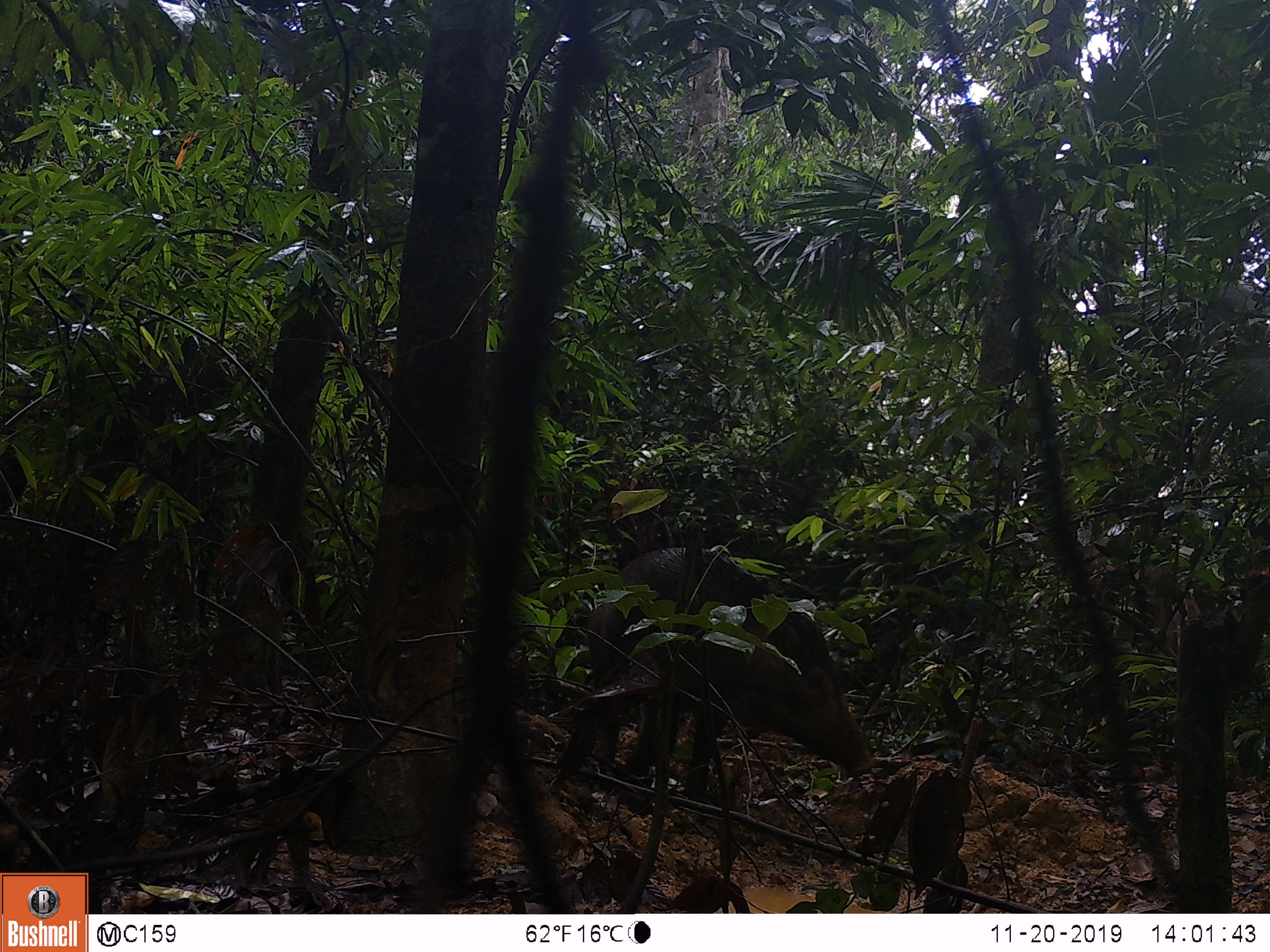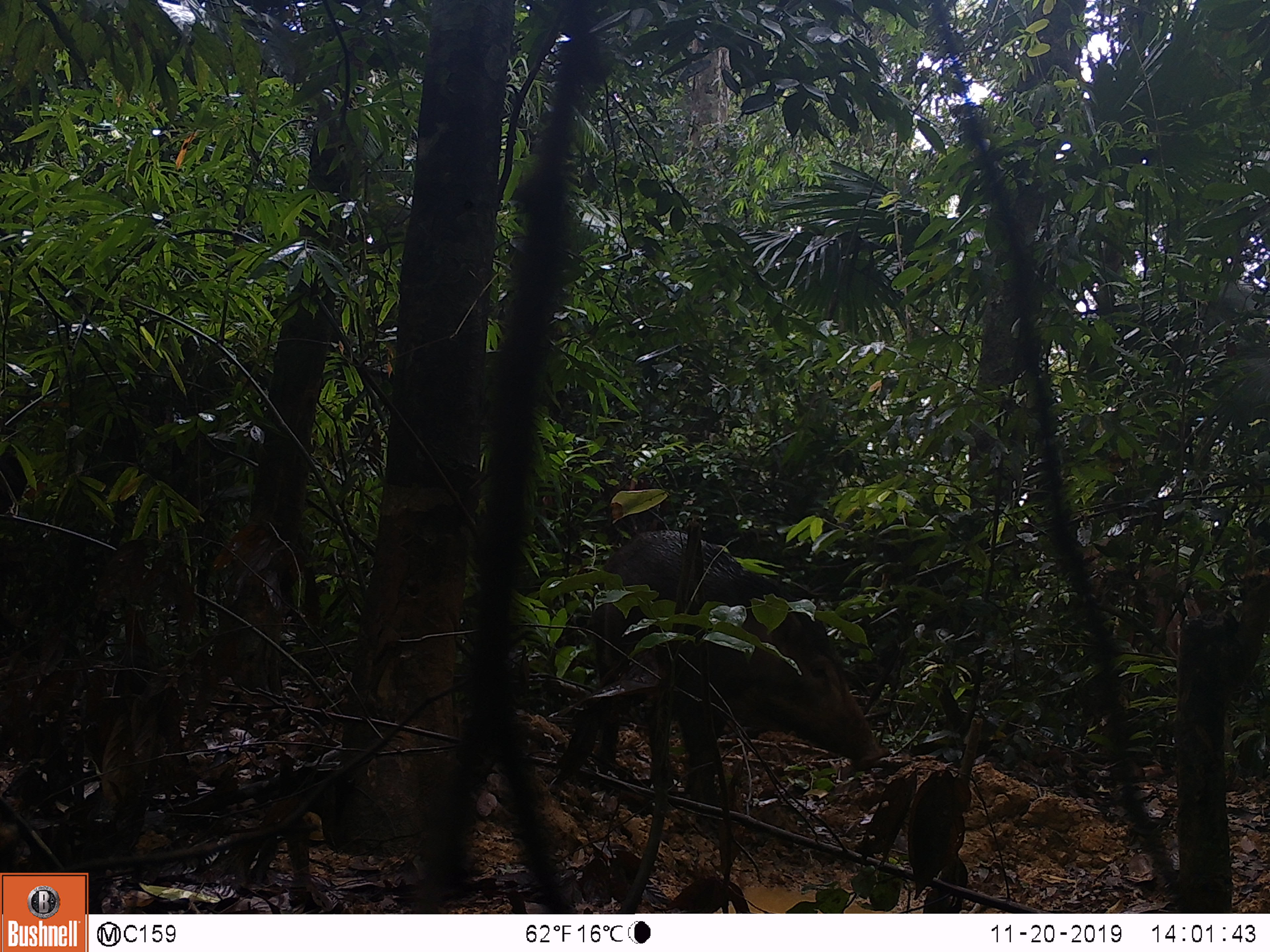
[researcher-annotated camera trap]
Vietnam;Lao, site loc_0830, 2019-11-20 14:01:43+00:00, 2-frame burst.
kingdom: Animalia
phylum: Chordata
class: Mammalia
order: Artiodactyla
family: Suidae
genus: Sus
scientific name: Sus scrofa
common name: eurasian wild pig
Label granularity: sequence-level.